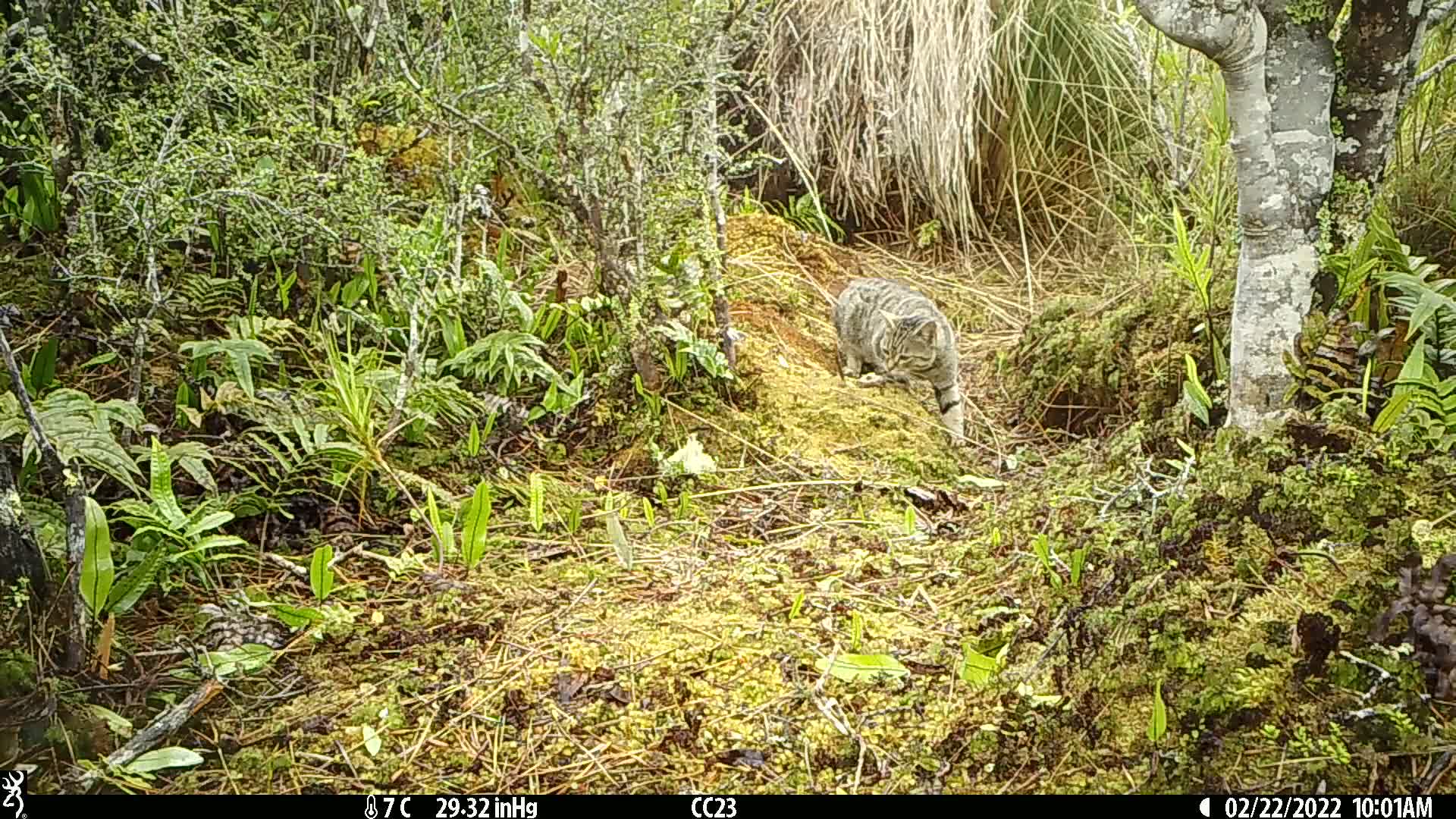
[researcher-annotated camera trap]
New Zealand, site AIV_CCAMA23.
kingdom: Animalia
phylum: Chordata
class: Mammalia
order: Carnivora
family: Felidae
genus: Felis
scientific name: Felis catus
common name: domestic cat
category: cat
Cat (domestic cat) (Felis catus).